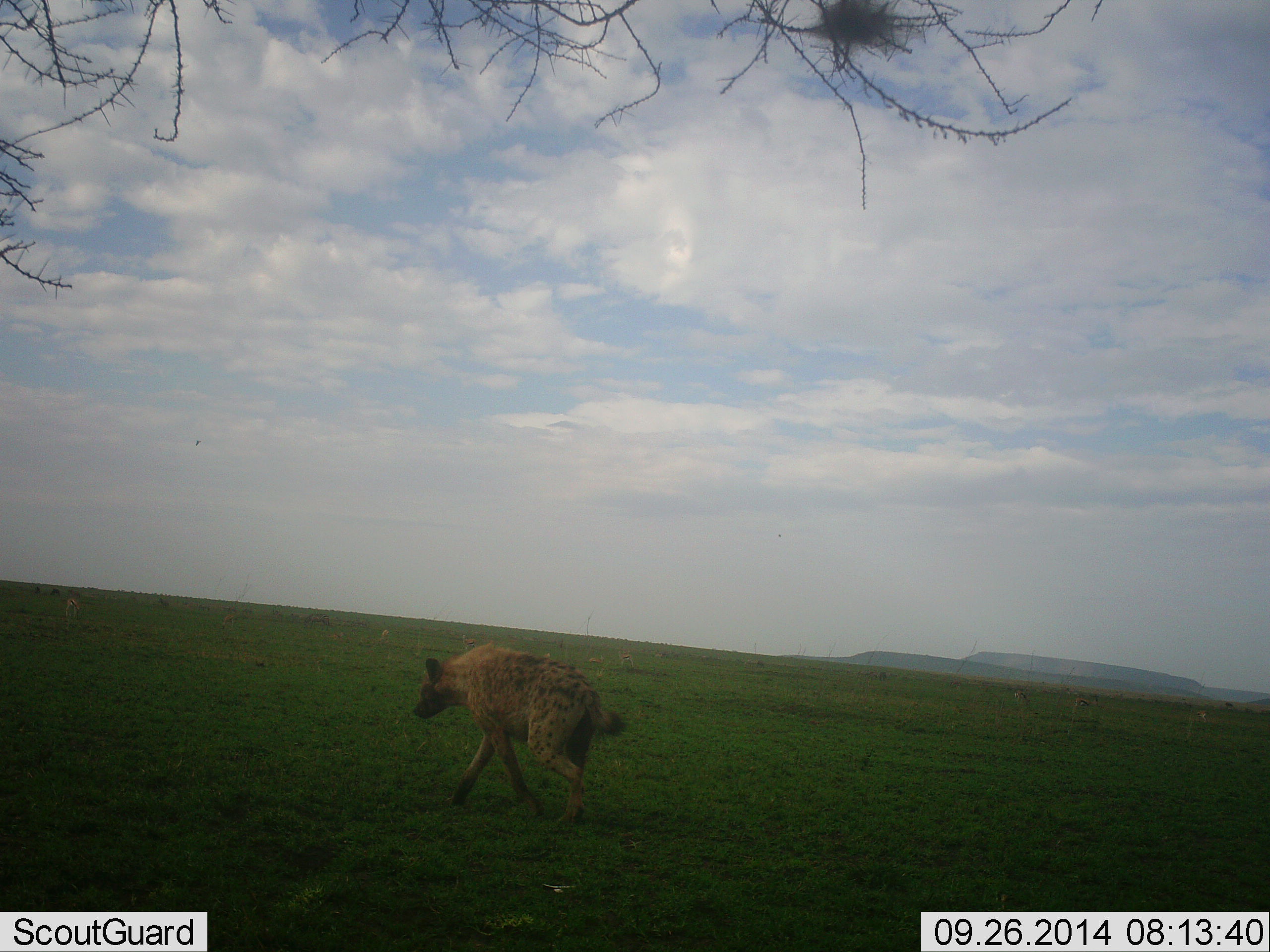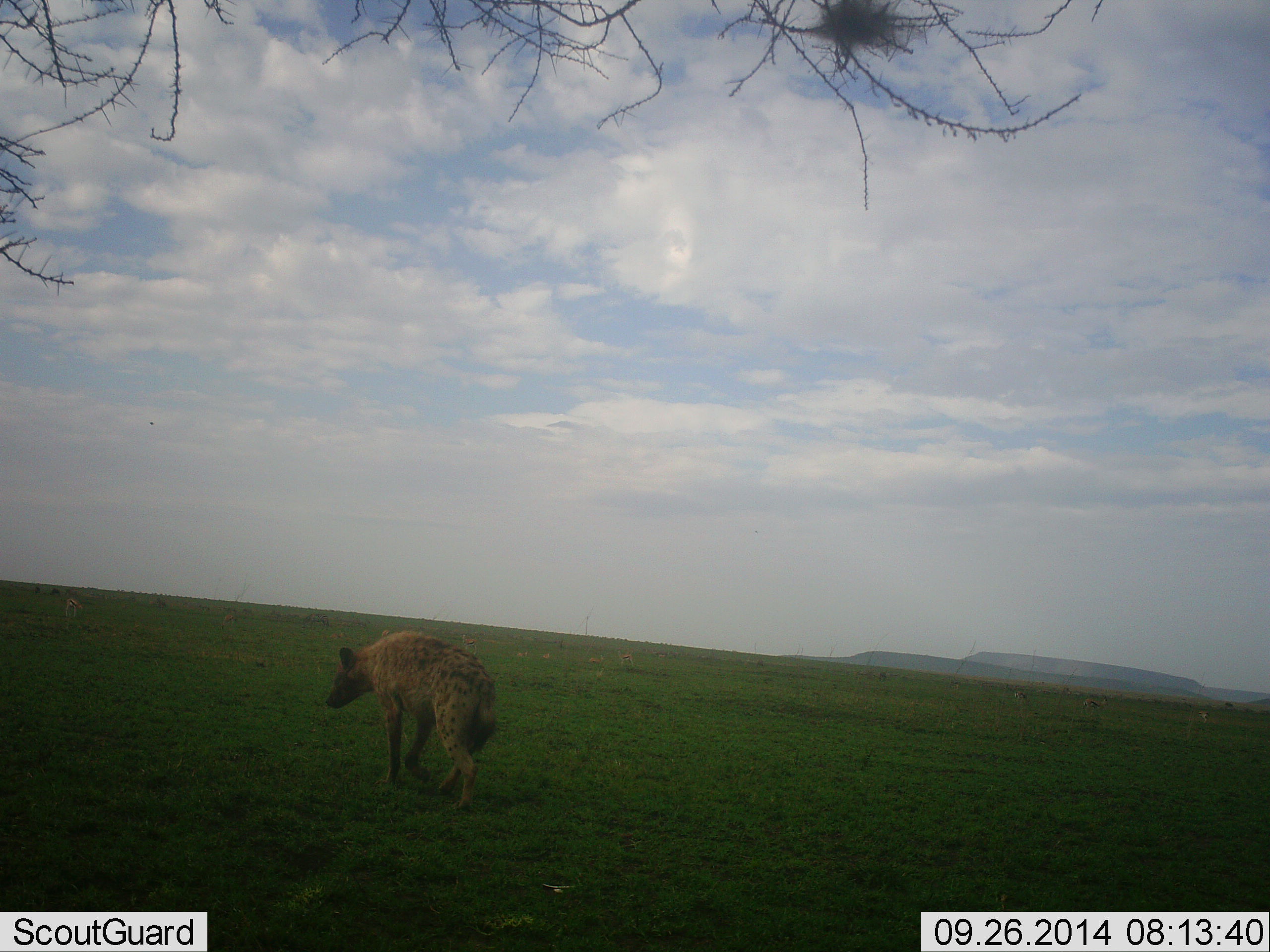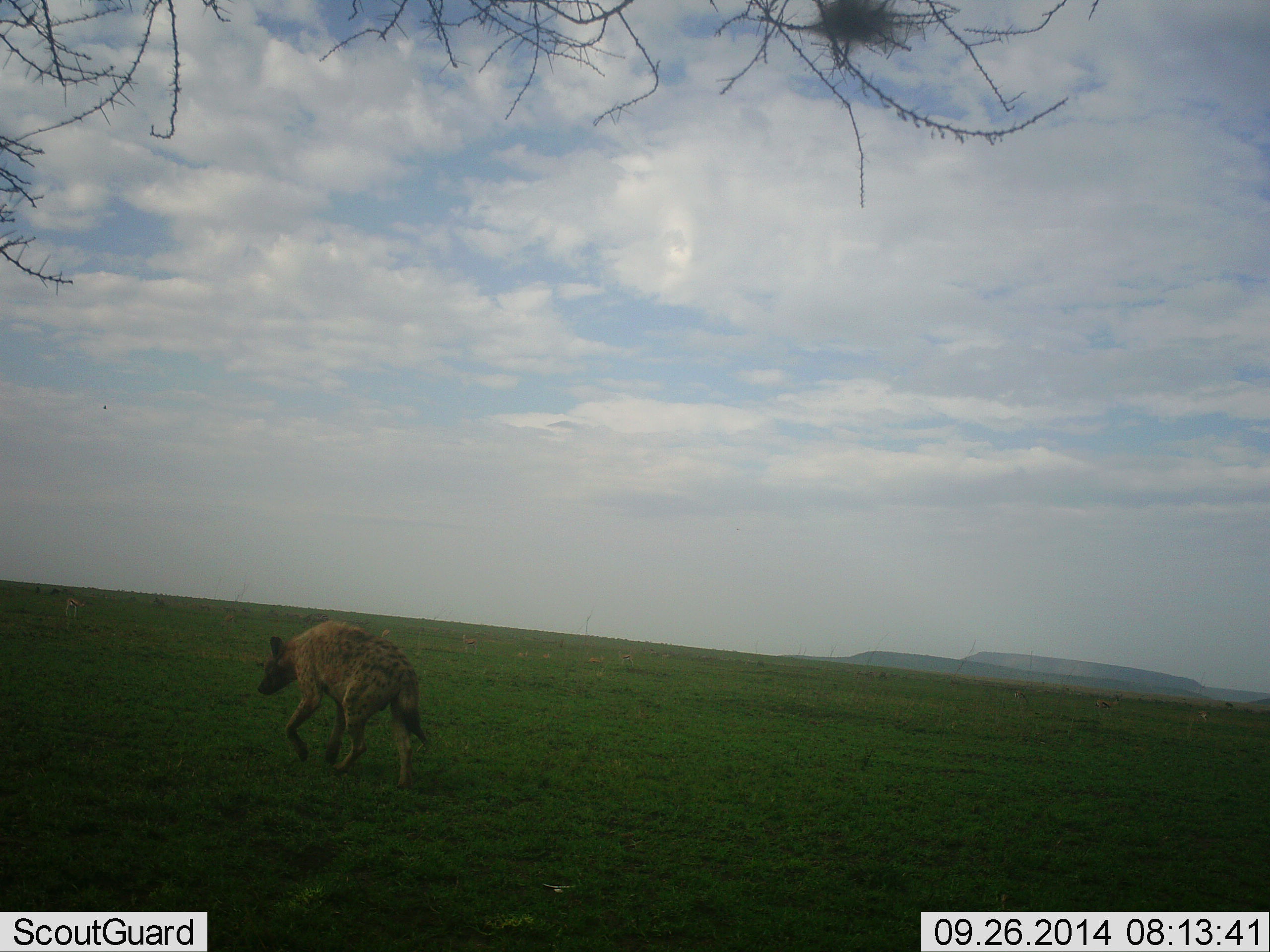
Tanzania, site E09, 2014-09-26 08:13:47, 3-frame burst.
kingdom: Animalia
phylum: Chordata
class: Mammalia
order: Carnivora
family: Hyaenidae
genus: Crocuta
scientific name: Crocuta crocuta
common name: spotted hyena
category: hyenaspotted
Hyenaspotted (spotted hyena) (Crocuta crocuta), count 1. Behavior (volunteer vote fractions): standing 9%, resting 0%, moving 91%, interacting 0%. Young present (vote fraction): 0%. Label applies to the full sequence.